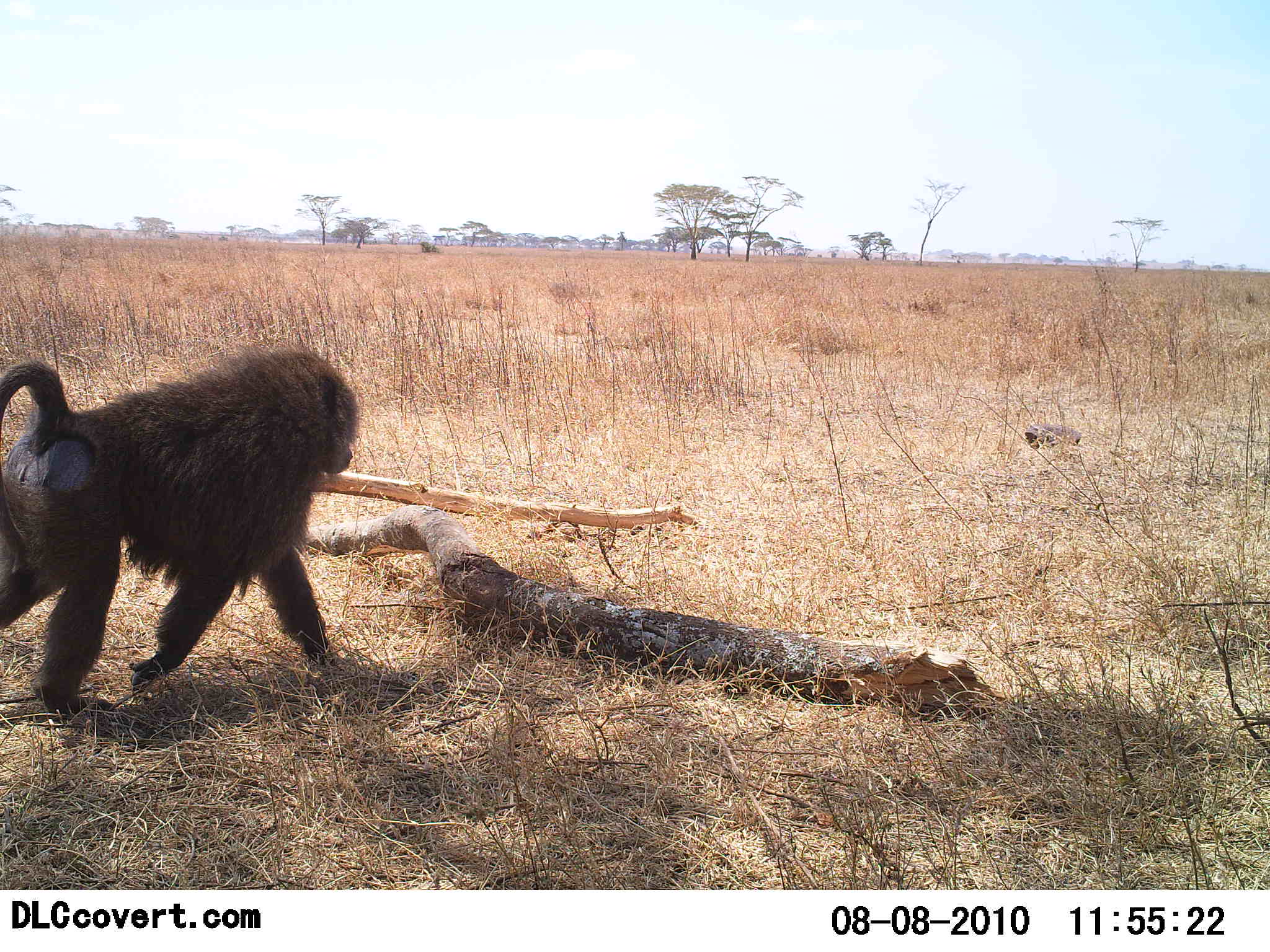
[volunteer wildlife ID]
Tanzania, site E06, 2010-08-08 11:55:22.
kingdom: Animalia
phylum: Chordata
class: Mammalia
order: Primates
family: Cercopithecidae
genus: Papio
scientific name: Papio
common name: baboon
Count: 1.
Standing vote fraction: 7%.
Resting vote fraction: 0%.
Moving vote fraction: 100%.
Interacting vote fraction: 7%.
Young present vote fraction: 0%.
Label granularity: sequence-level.